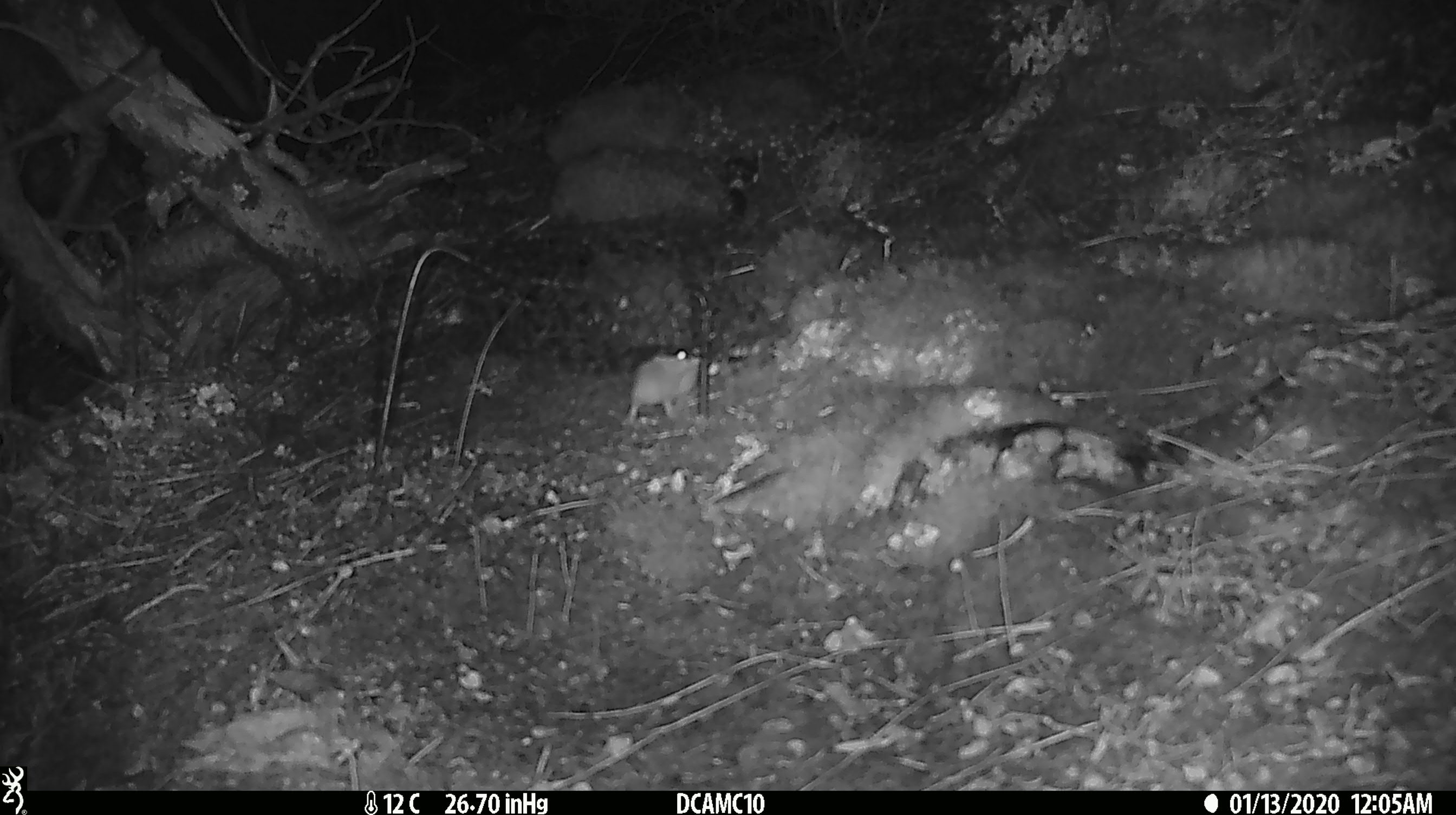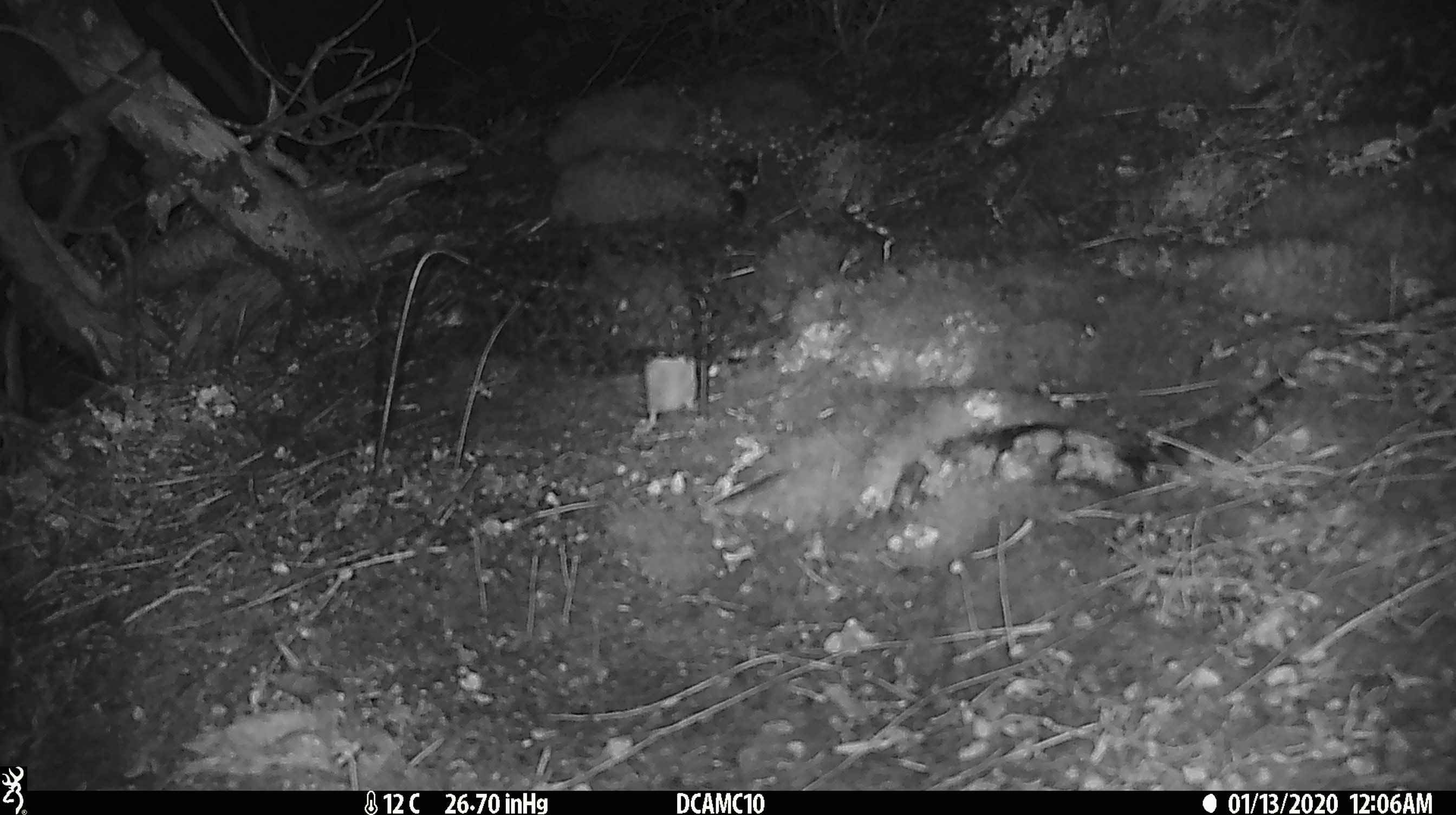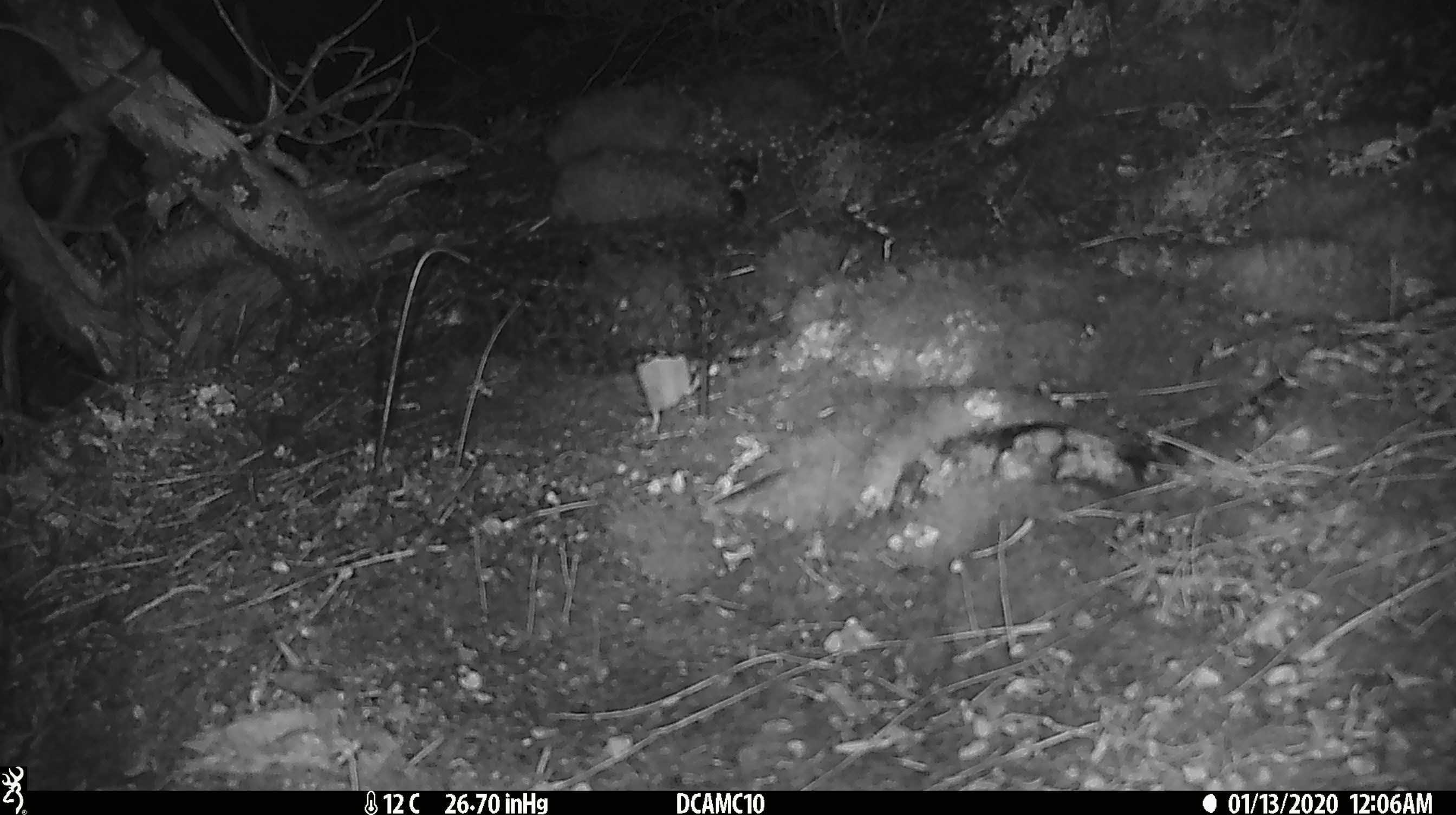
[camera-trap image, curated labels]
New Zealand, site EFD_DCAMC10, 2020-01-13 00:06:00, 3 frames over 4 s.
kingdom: Animalia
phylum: Chordata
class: Mammalia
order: Rodentia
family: Muridae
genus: Mus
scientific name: Mus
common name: mouse